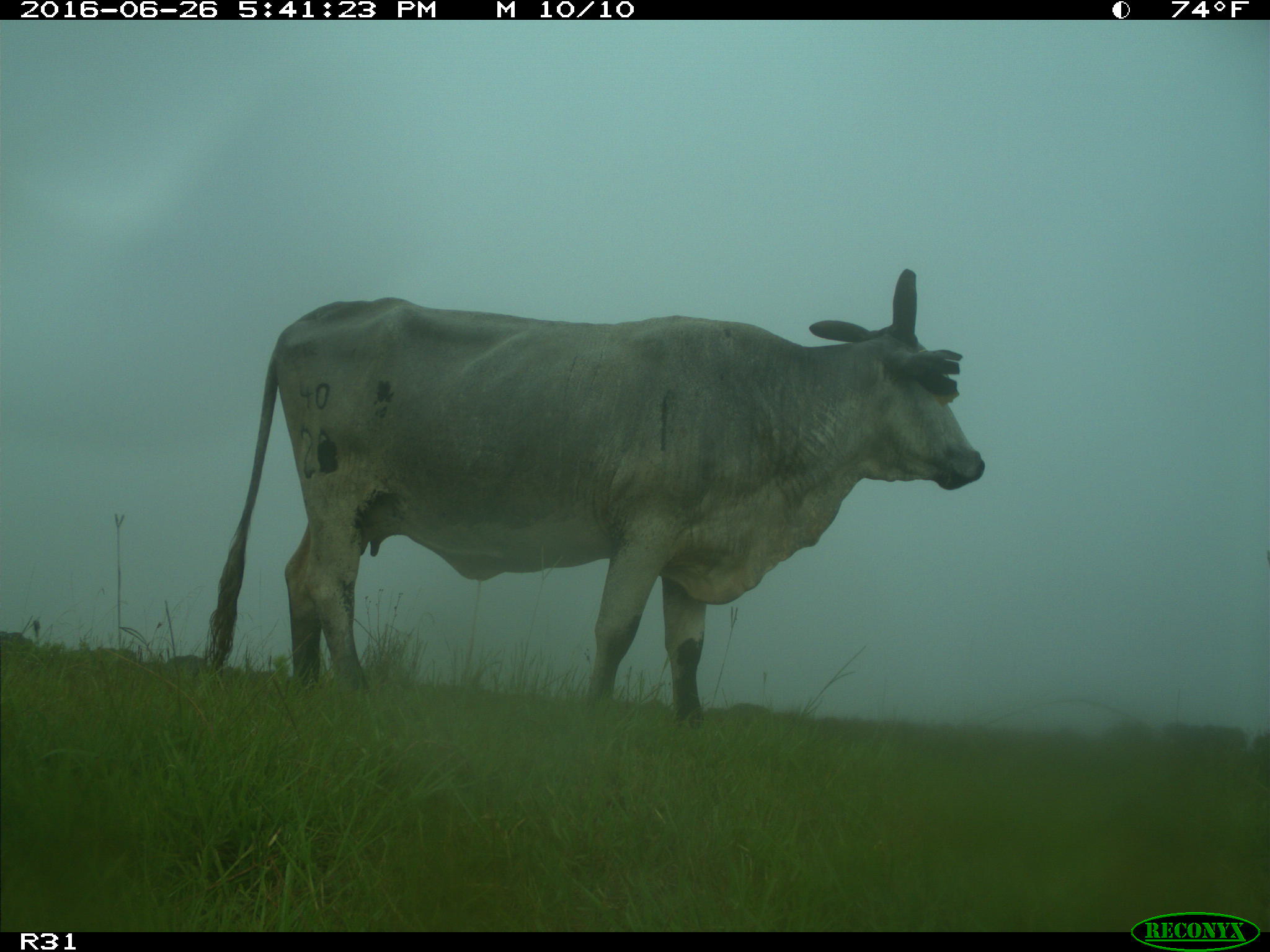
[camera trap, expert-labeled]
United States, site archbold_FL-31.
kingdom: Animalia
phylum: Chordata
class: Mammalia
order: Artiodactyla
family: Bovidae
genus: Bos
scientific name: Bos taurus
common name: domestic cow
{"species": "Bos taurus (domestic cow)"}